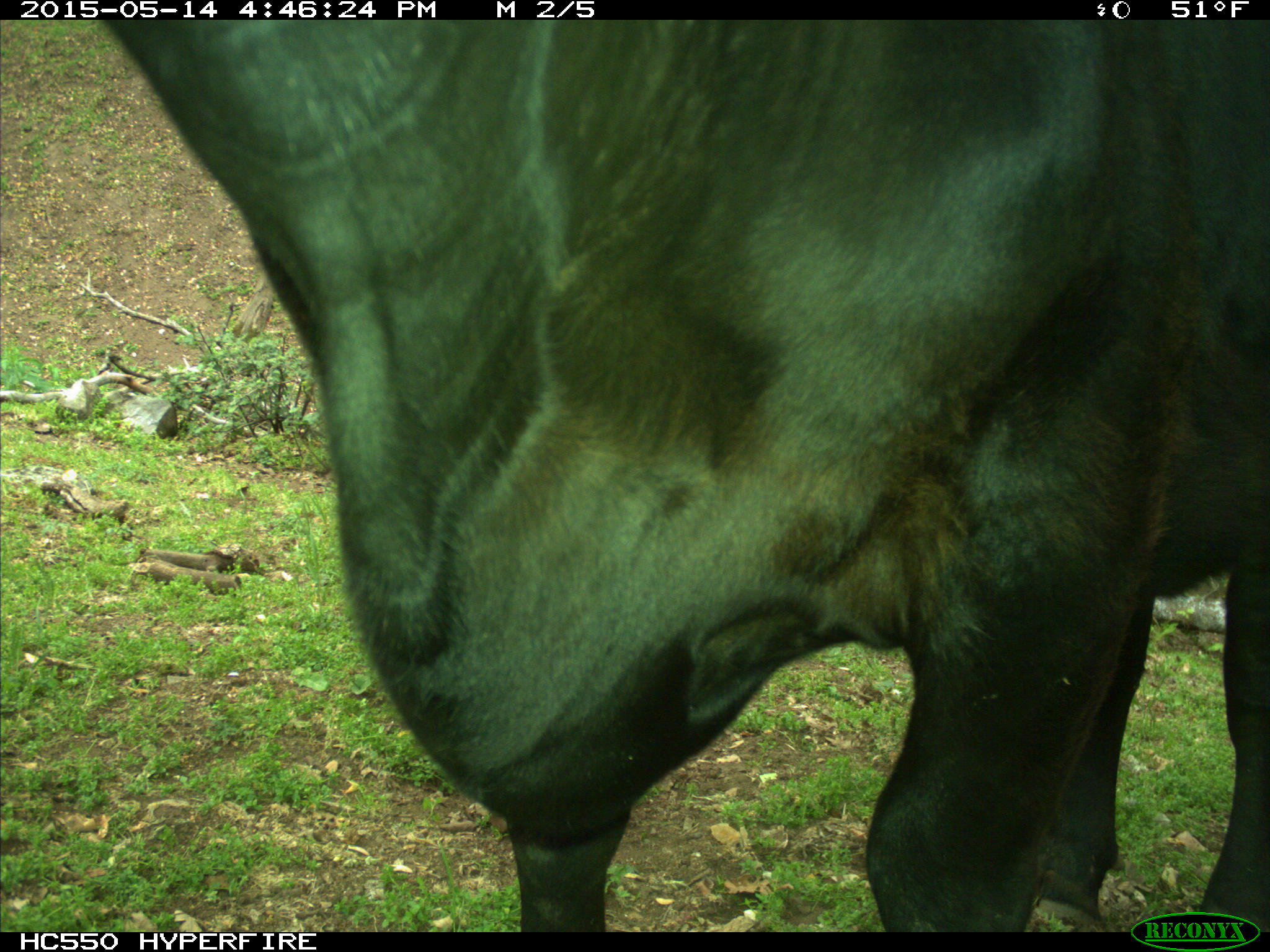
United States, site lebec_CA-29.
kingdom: Animalia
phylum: Chordata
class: Mammalia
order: Artiodactyla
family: Bovidae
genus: Bos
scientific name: Bos taurus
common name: domestic cow